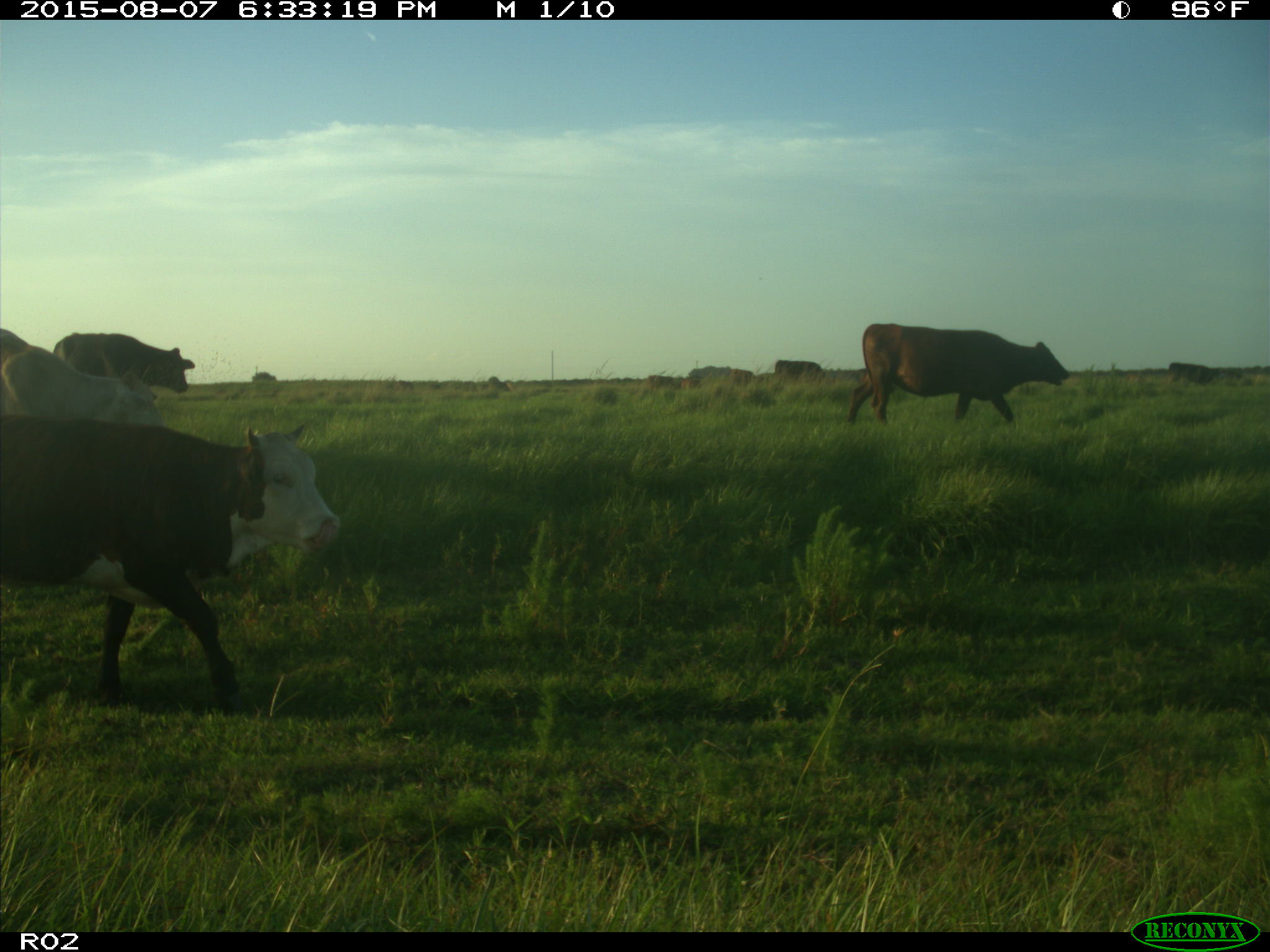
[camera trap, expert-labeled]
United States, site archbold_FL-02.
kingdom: Animalia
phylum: Chordata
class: Mammalia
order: Artiodactyla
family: Bovidae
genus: Bos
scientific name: Bos taurus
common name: domestic cow